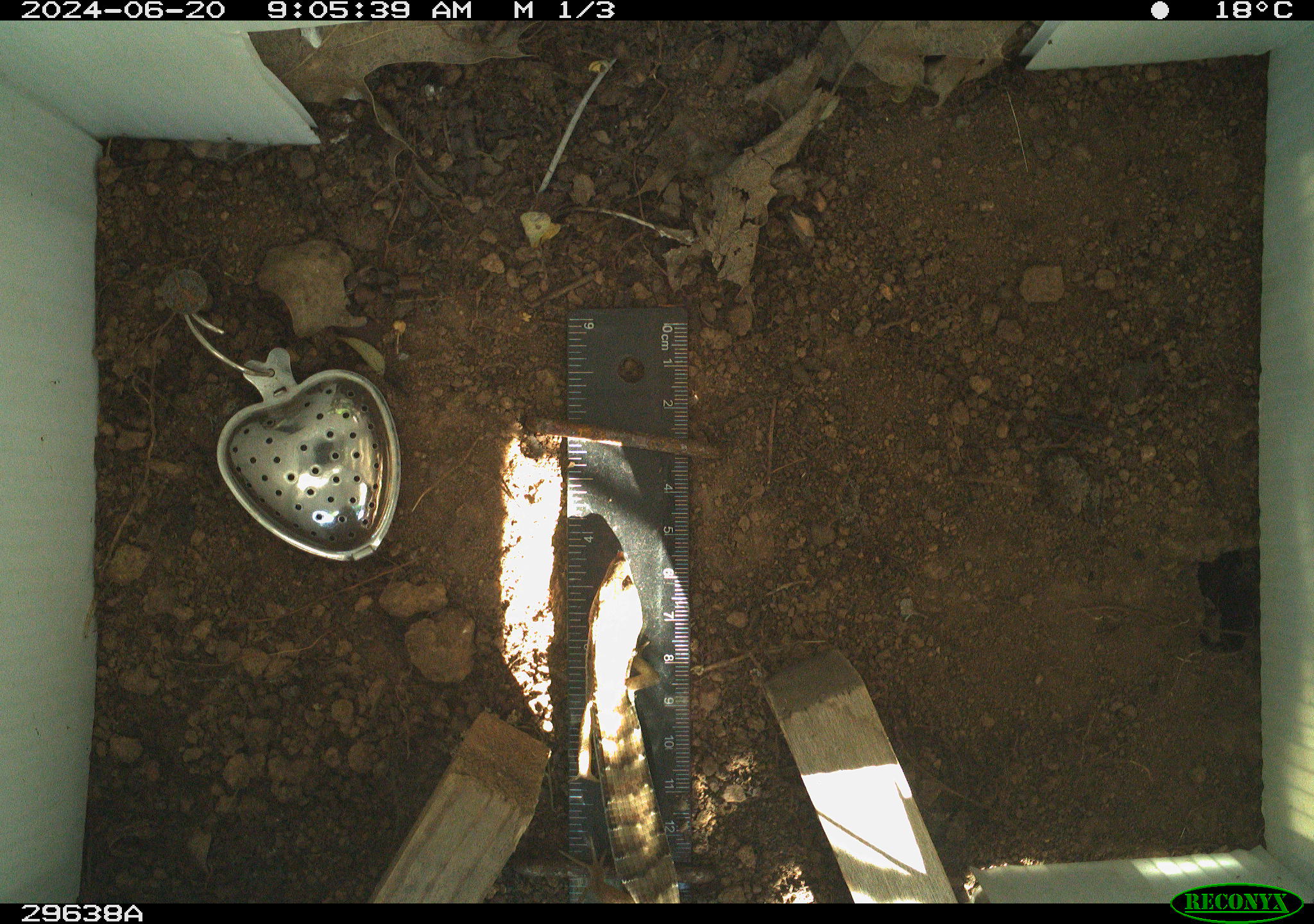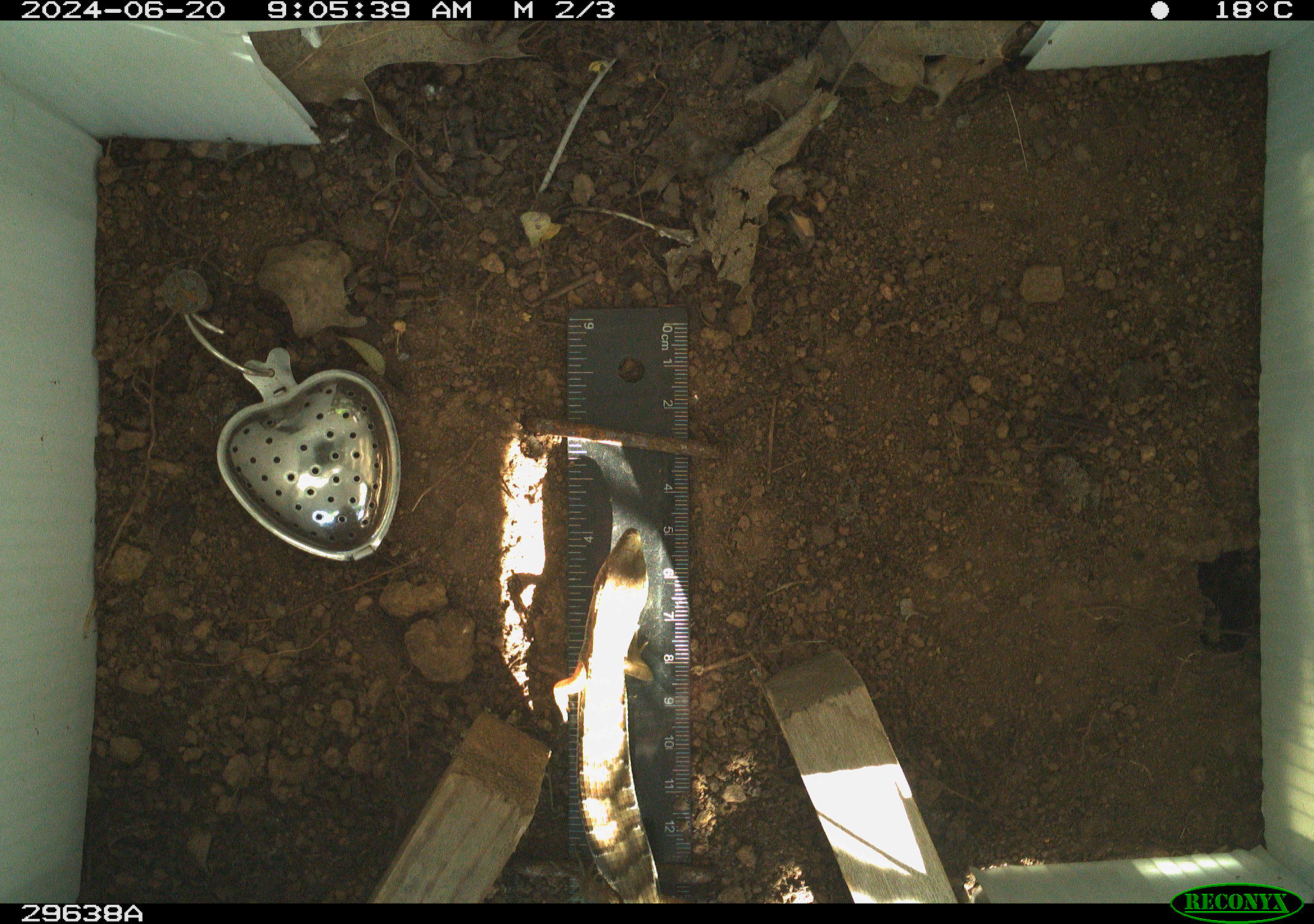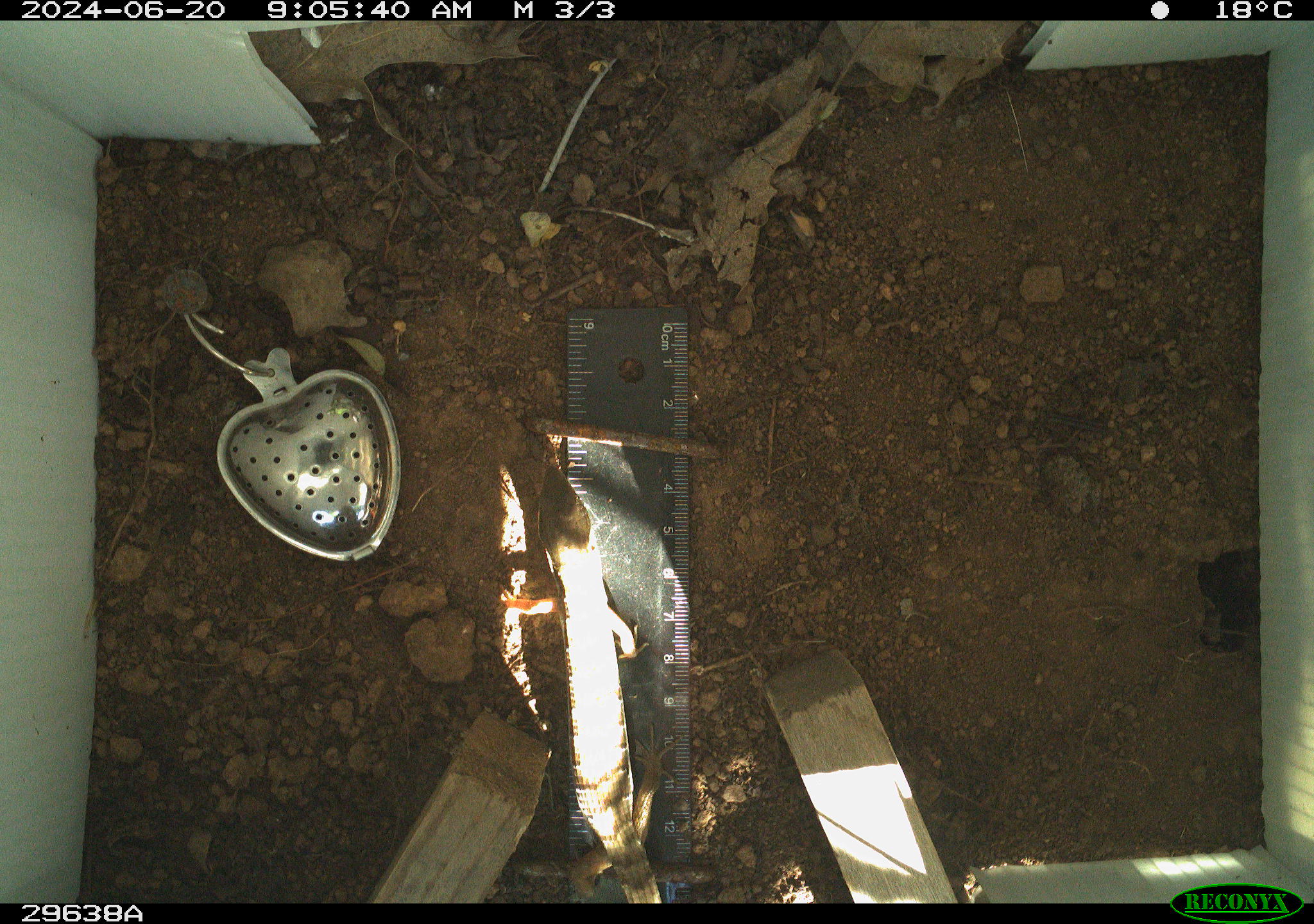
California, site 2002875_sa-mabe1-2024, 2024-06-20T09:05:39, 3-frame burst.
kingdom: Animalia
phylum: Chordata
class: Reptilia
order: Squamata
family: Anguidae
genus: Elgaria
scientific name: Elgaria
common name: alligator lizards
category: elgaria species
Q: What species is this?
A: Elgaria species (alligator lizards) (Elgaria).